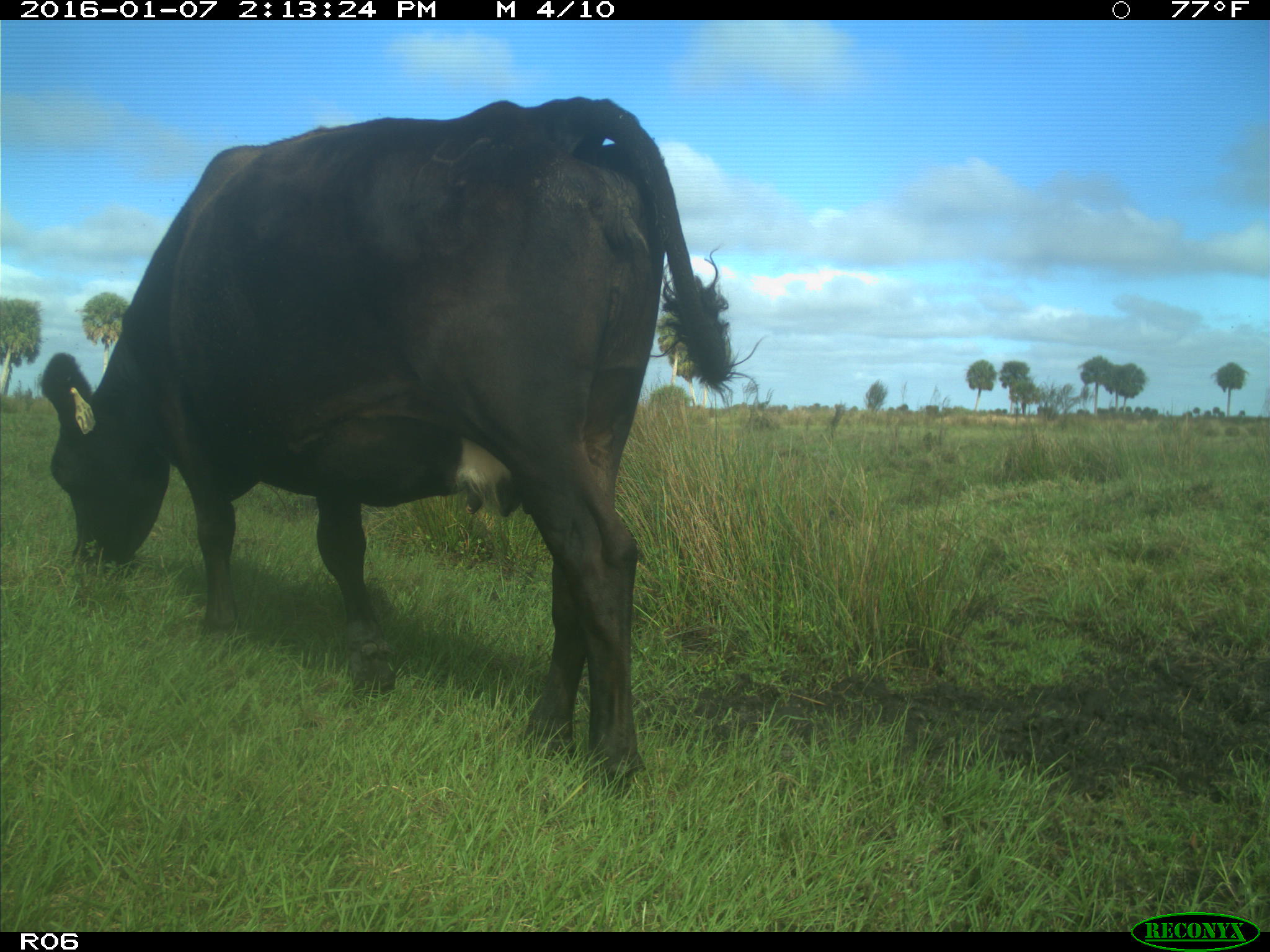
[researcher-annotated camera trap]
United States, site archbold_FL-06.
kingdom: Animalia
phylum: Chordata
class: Mammalia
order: Artiodactyla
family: Bovidae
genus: Bos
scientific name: Bos taurus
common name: domestic cow